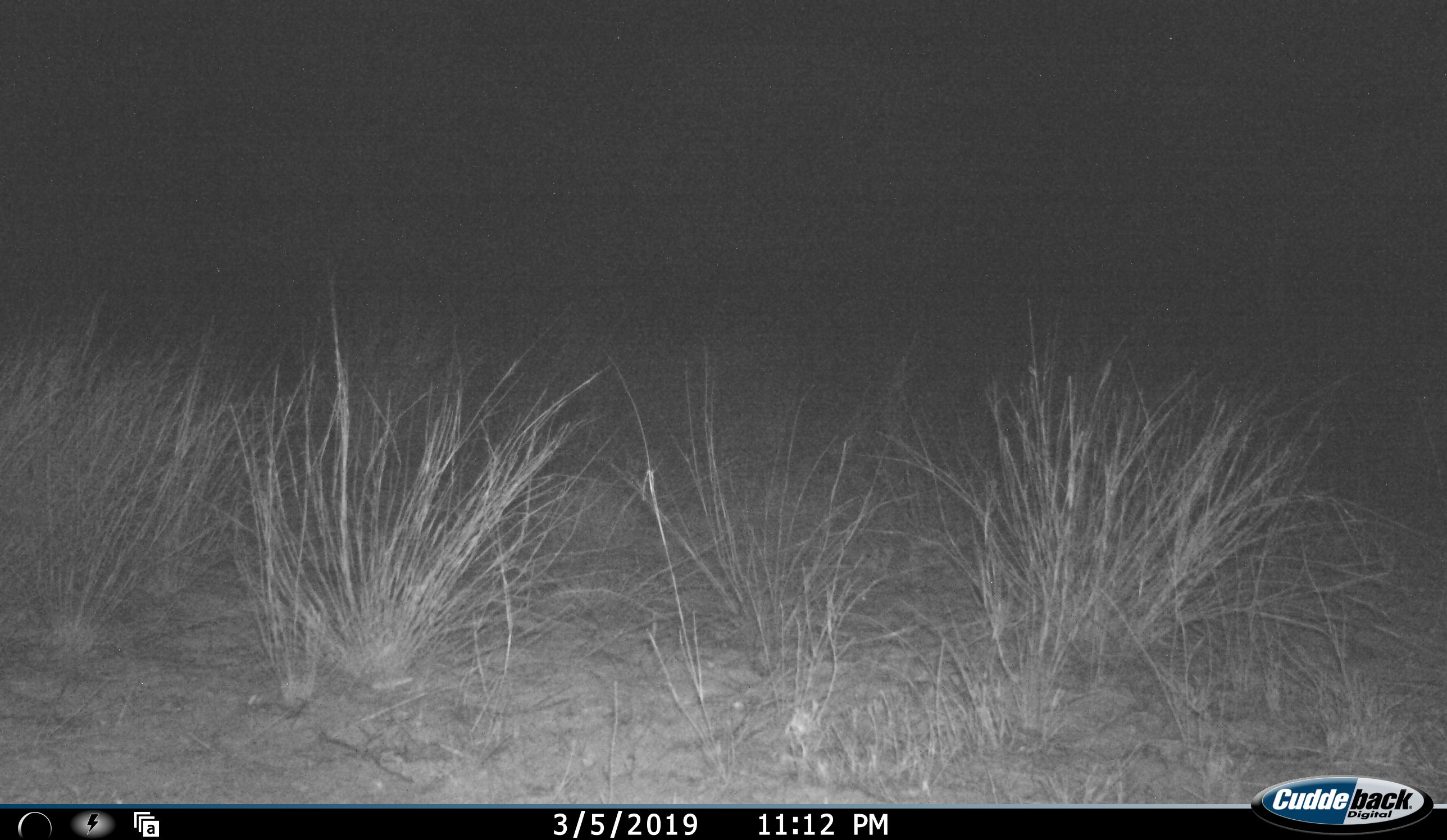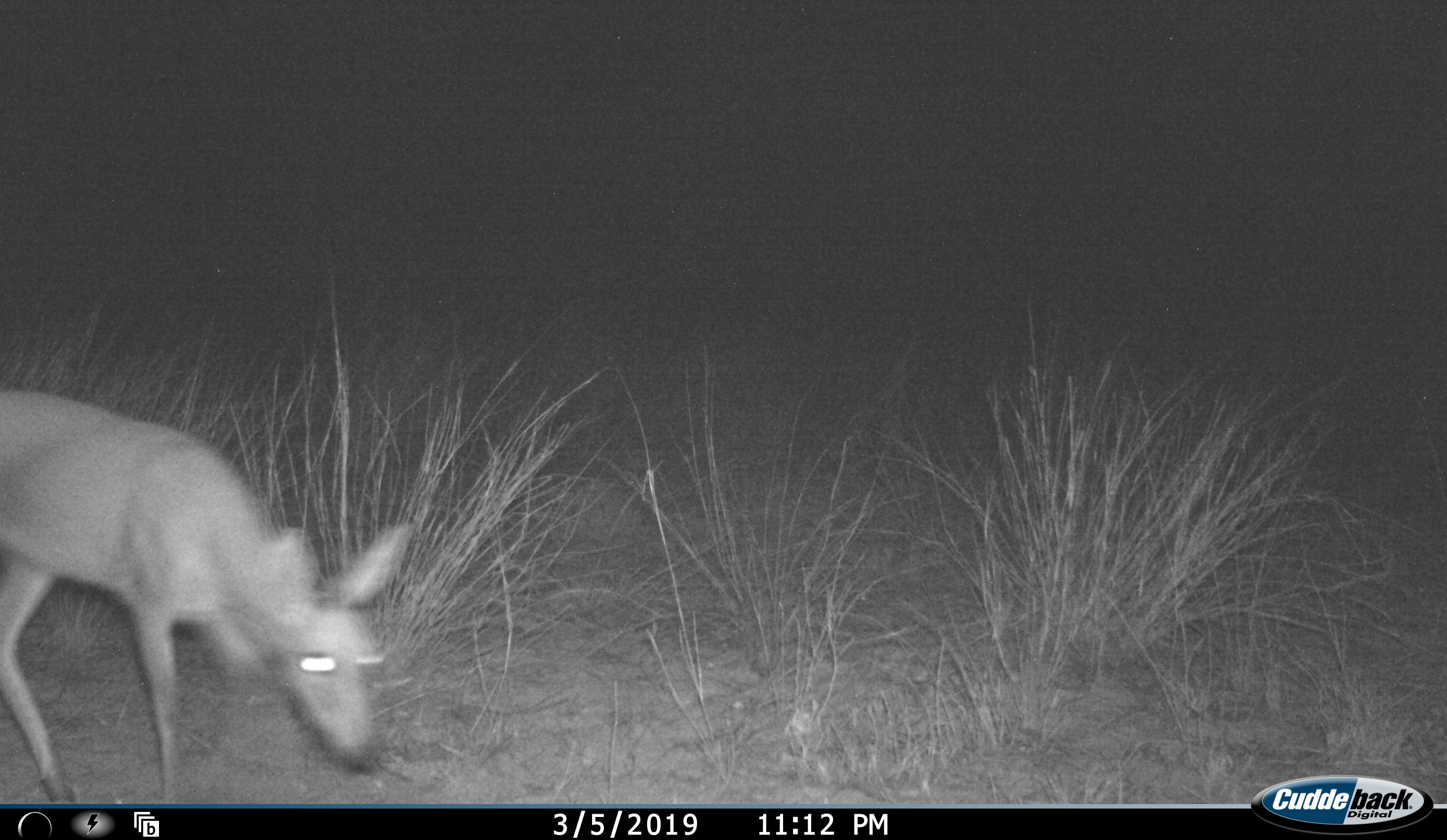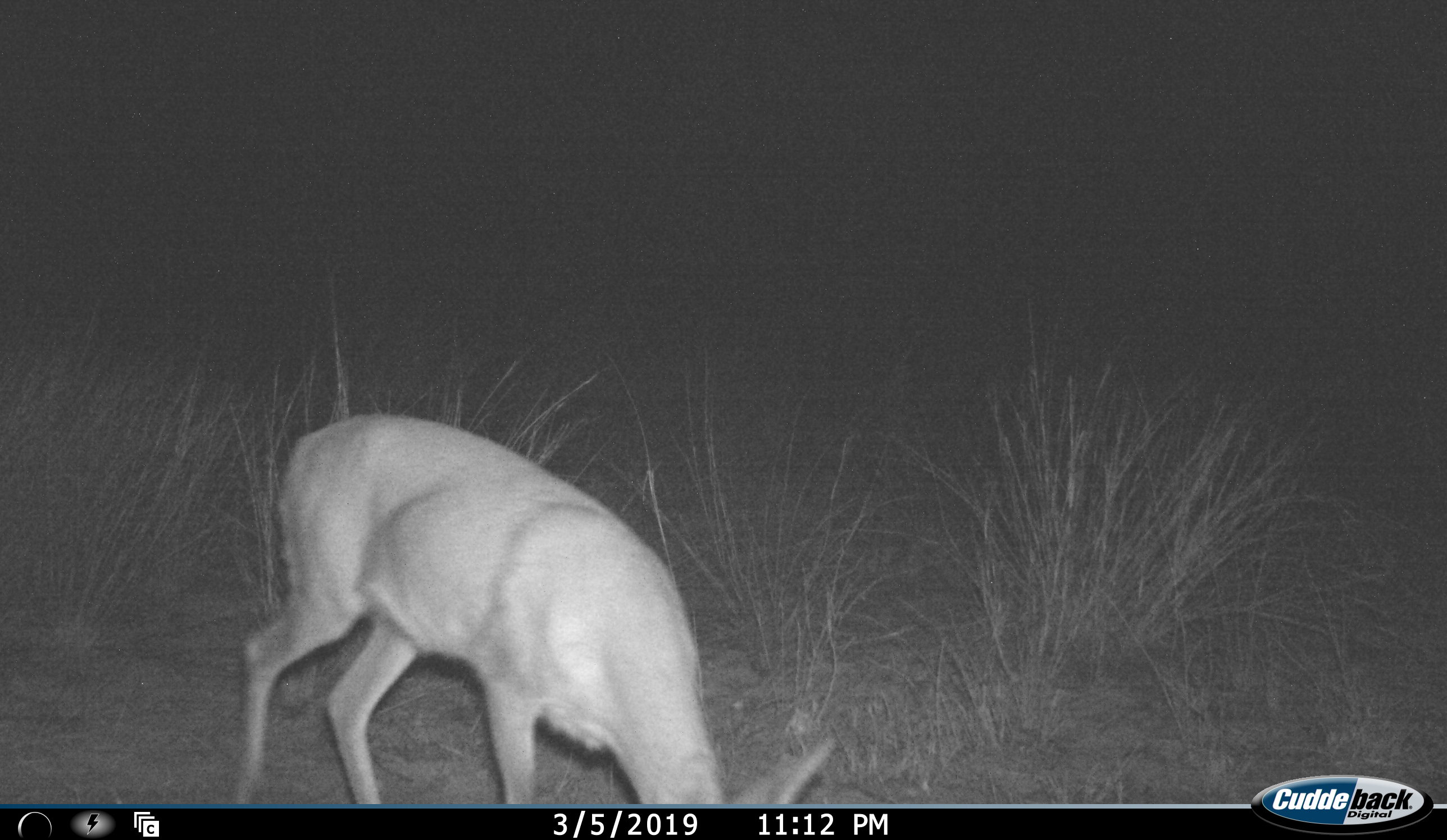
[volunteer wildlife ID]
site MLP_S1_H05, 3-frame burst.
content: unidentified animal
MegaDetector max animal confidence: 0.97